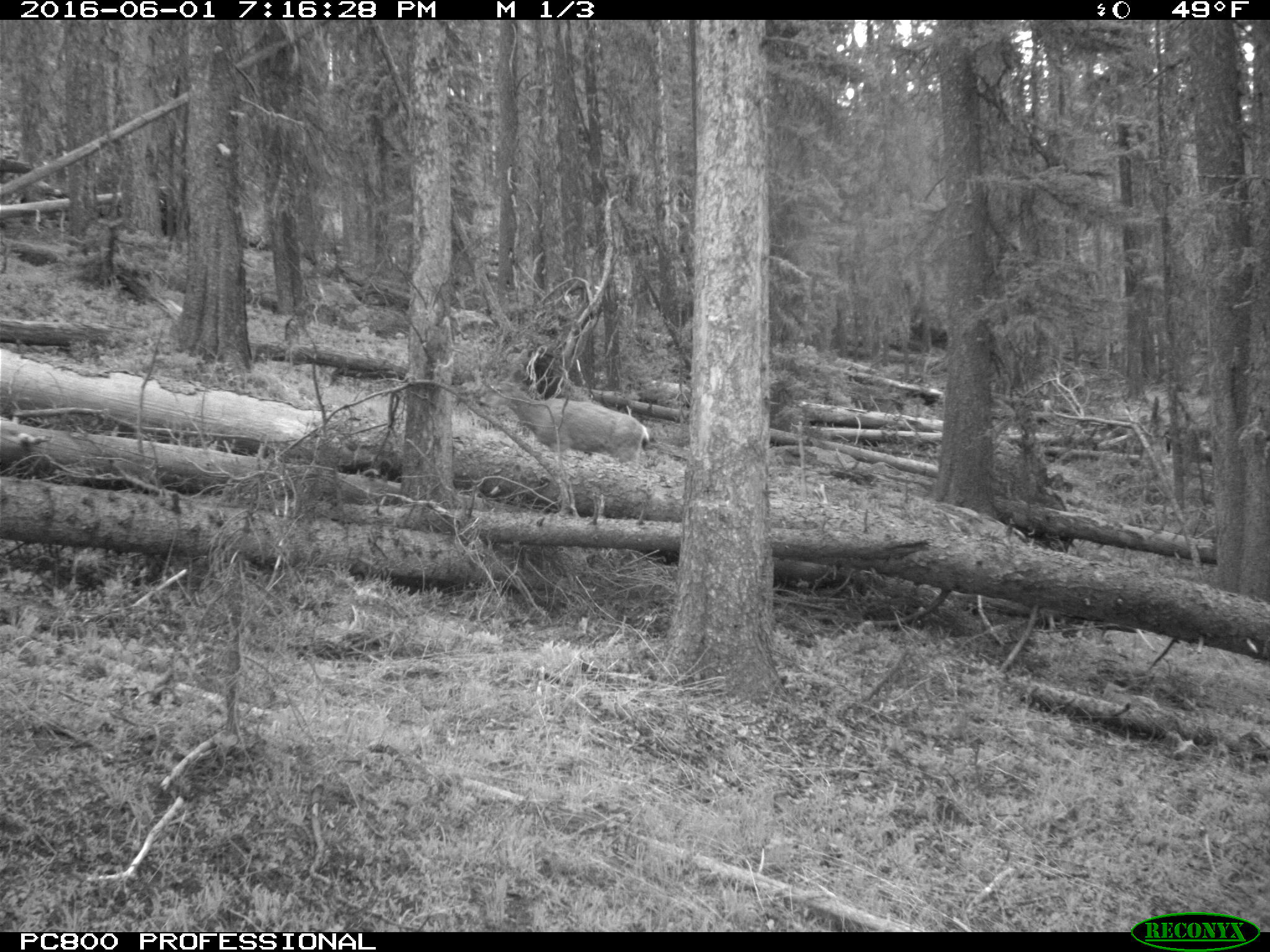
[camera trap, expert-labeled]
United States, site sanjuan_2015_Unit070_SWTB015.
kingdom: Animalia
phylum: Chordata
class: Mammalia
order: Artiodactyla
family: Cervidae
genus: Odocoileus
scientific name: Odocoileus hemionus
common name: mule deer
Odocoileus hemionus (mule deer).